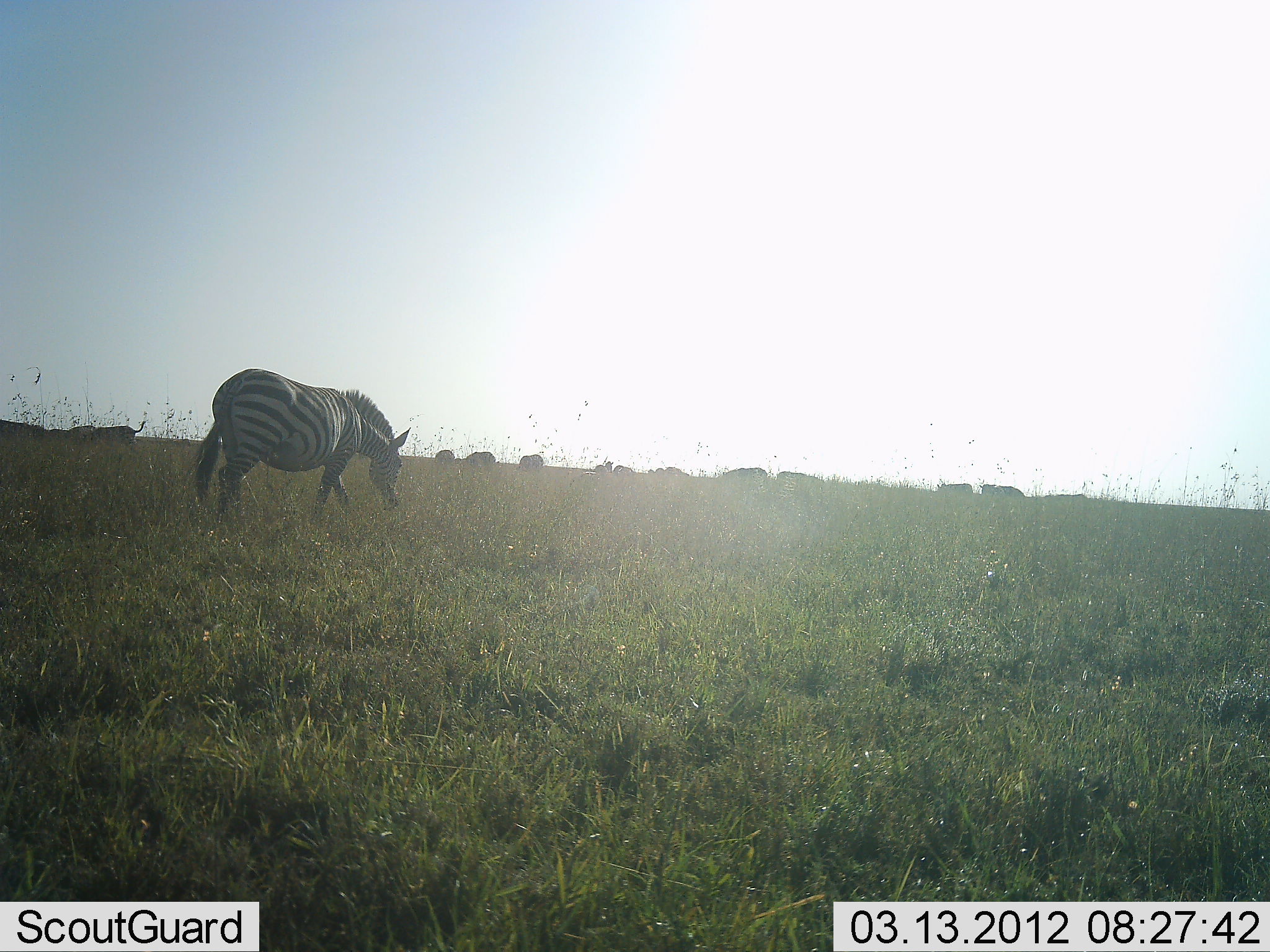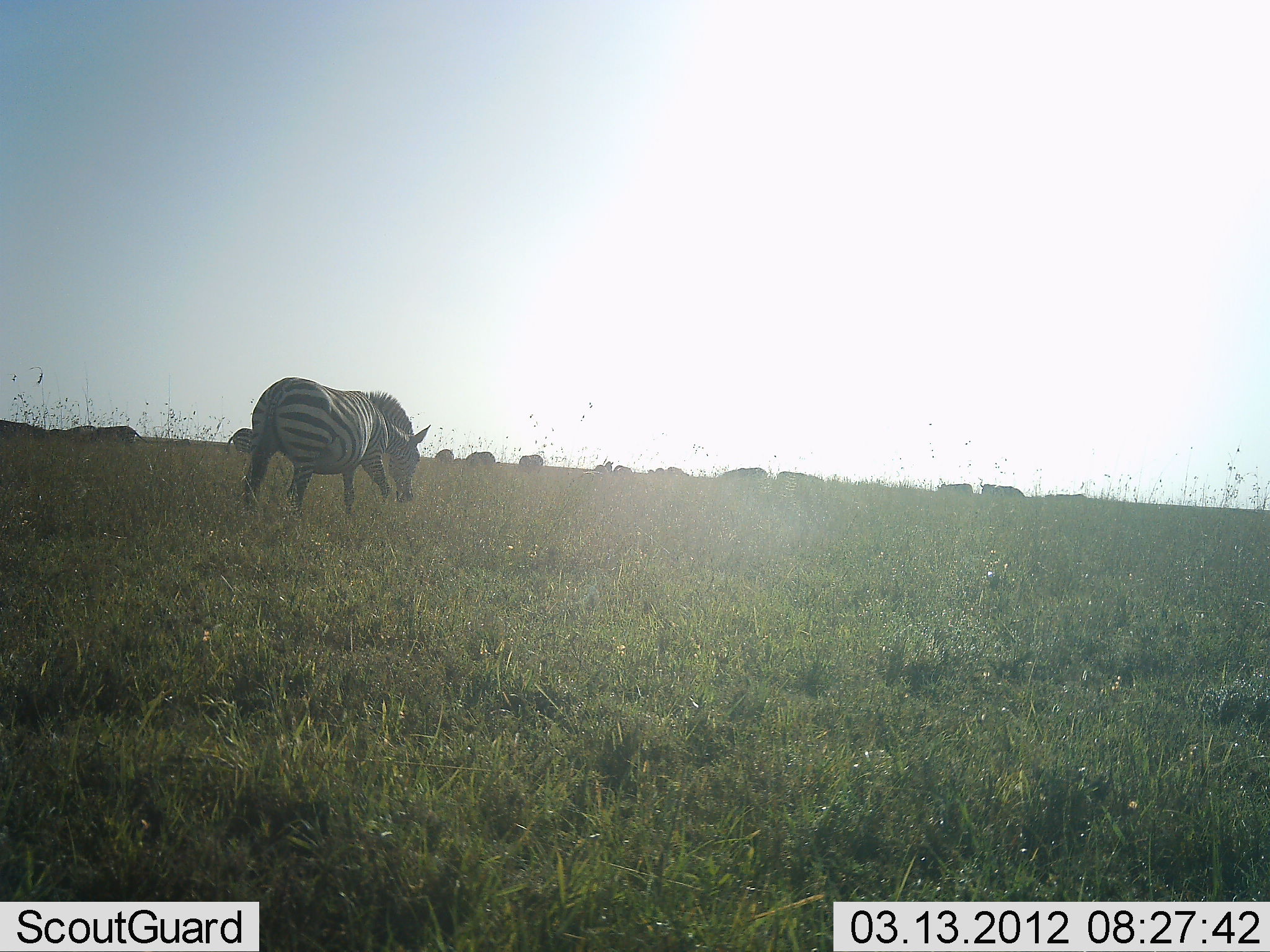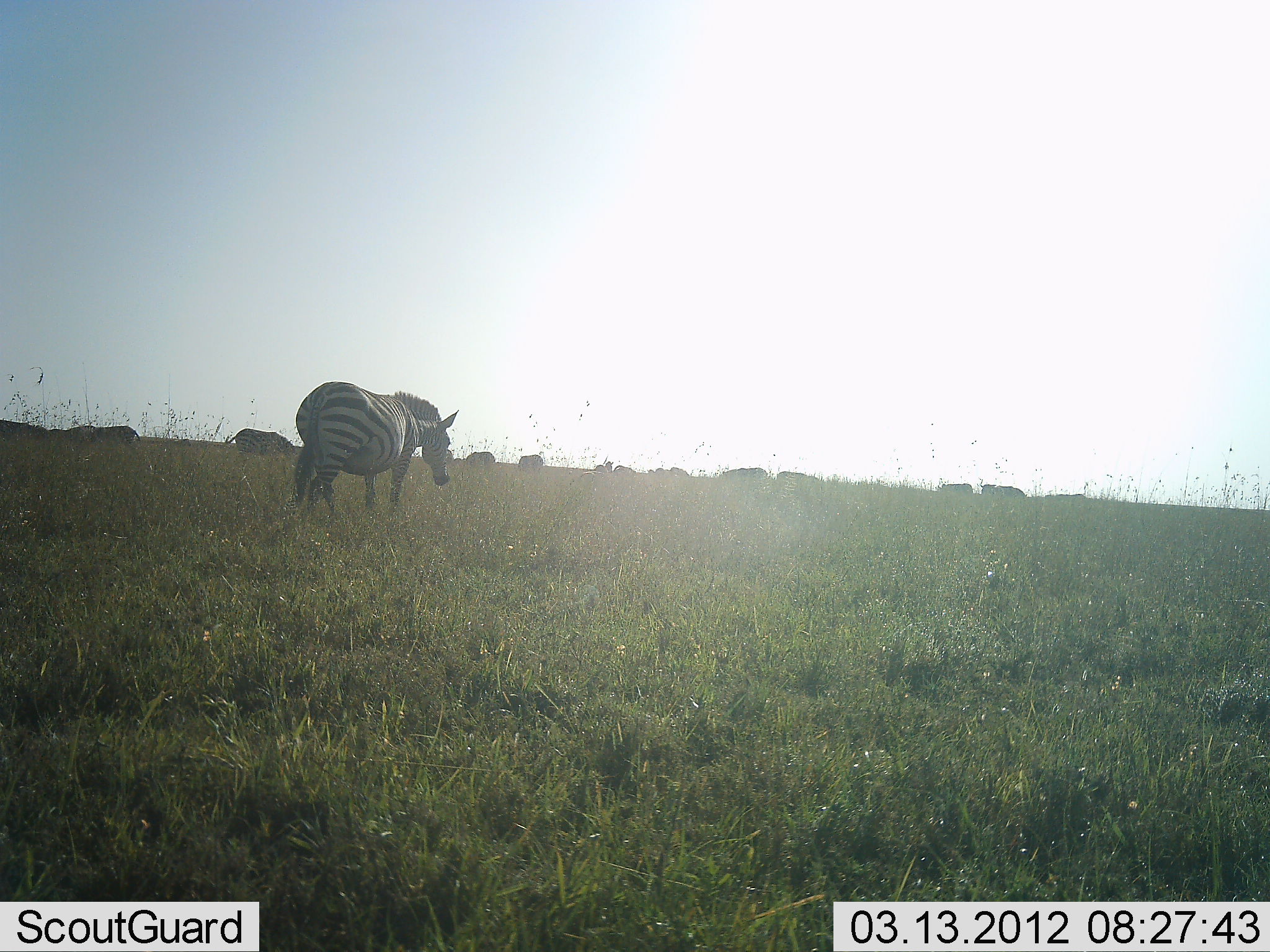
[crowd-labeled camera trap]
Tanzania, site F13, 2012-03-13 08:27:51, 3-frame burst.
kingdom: Animalia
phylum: Chordata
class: Mammalia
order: Perissodactyla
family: Equidae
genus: Equus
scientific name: Equus quagga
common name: plains zebra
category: zebra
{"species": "zebra (plains zebra) (Equus quagga)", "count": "2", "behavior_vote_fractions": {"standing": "15%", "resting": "0%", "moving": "62%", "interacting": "0%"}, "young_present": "0%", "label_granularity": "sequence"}